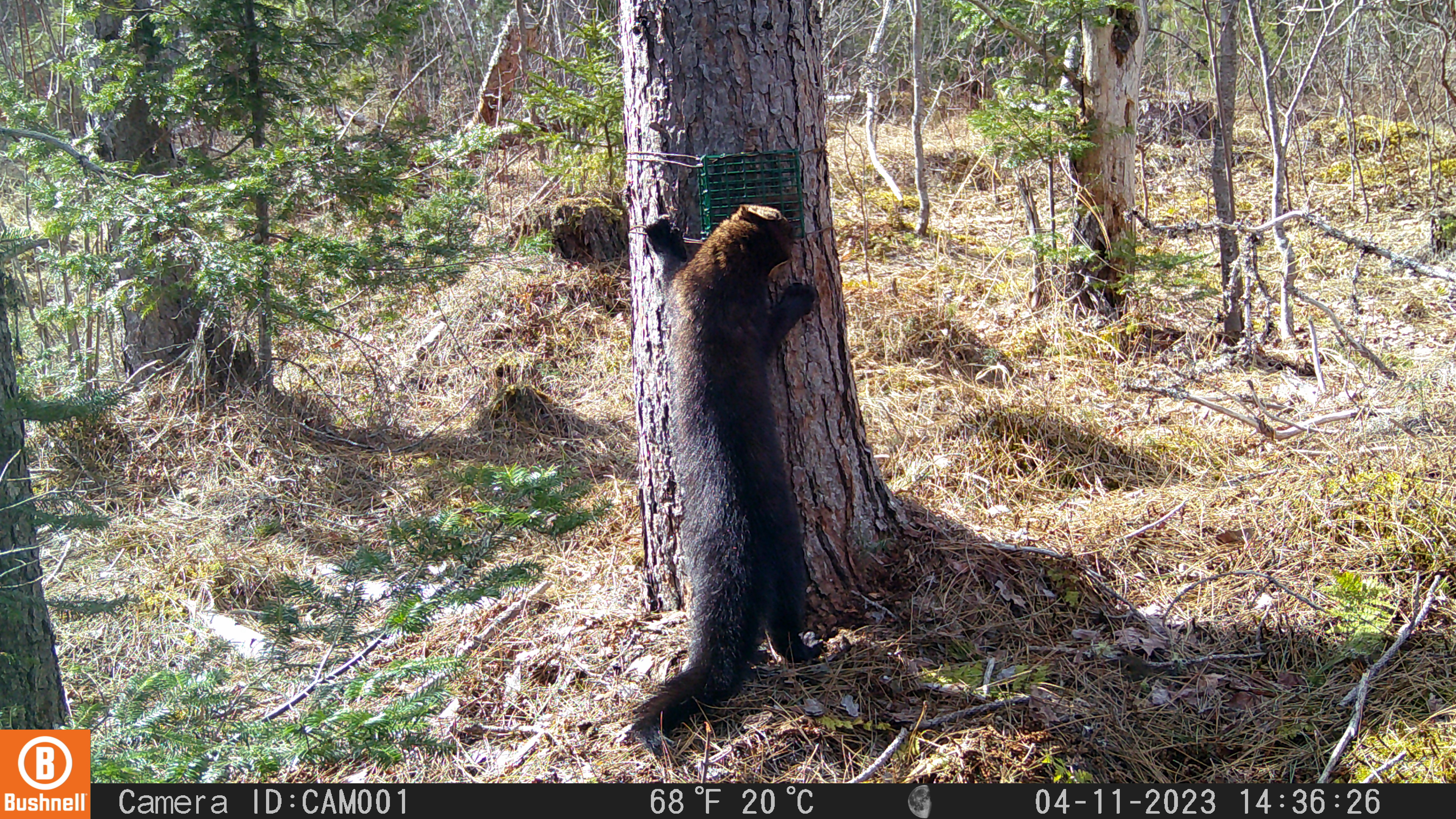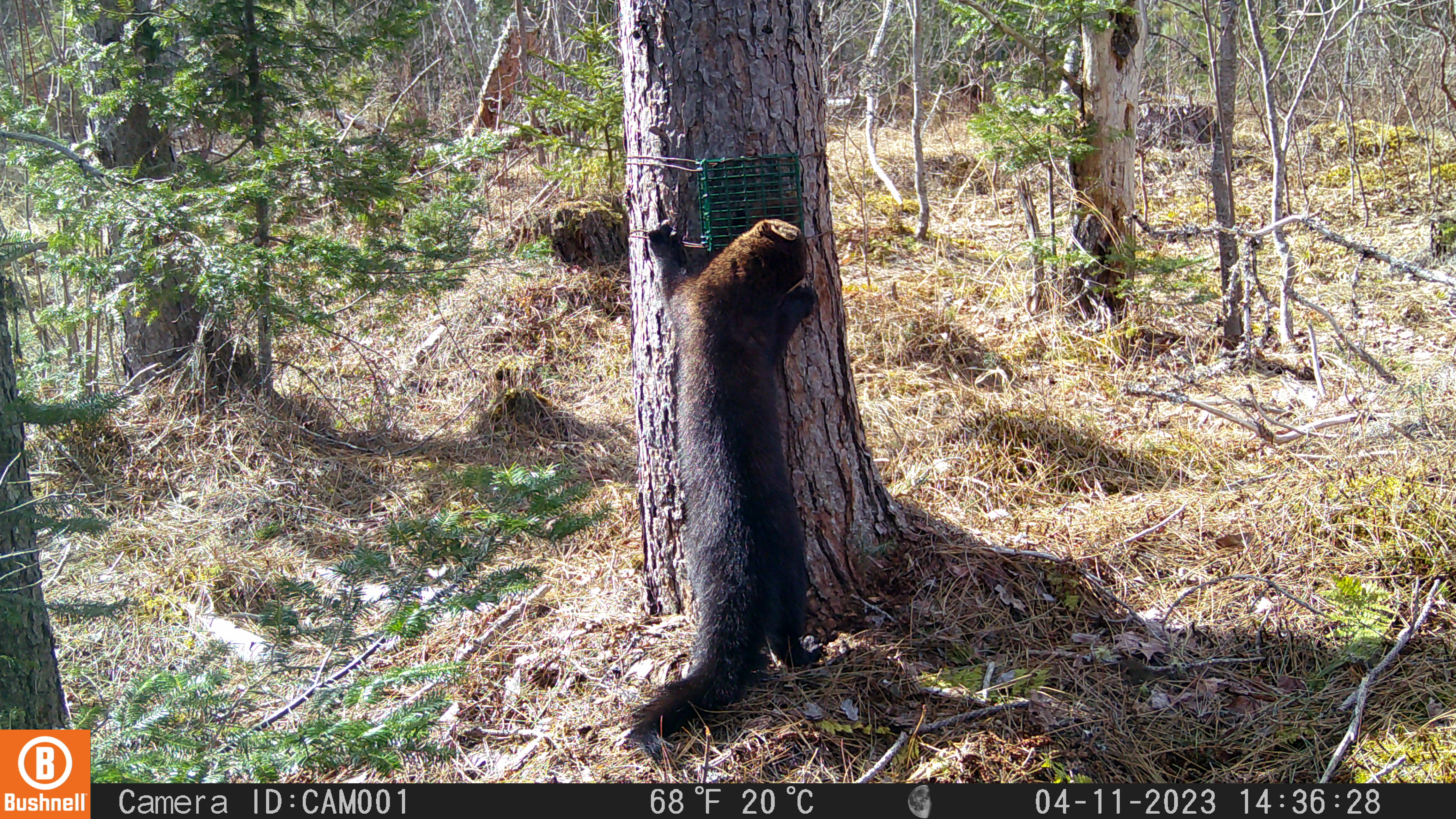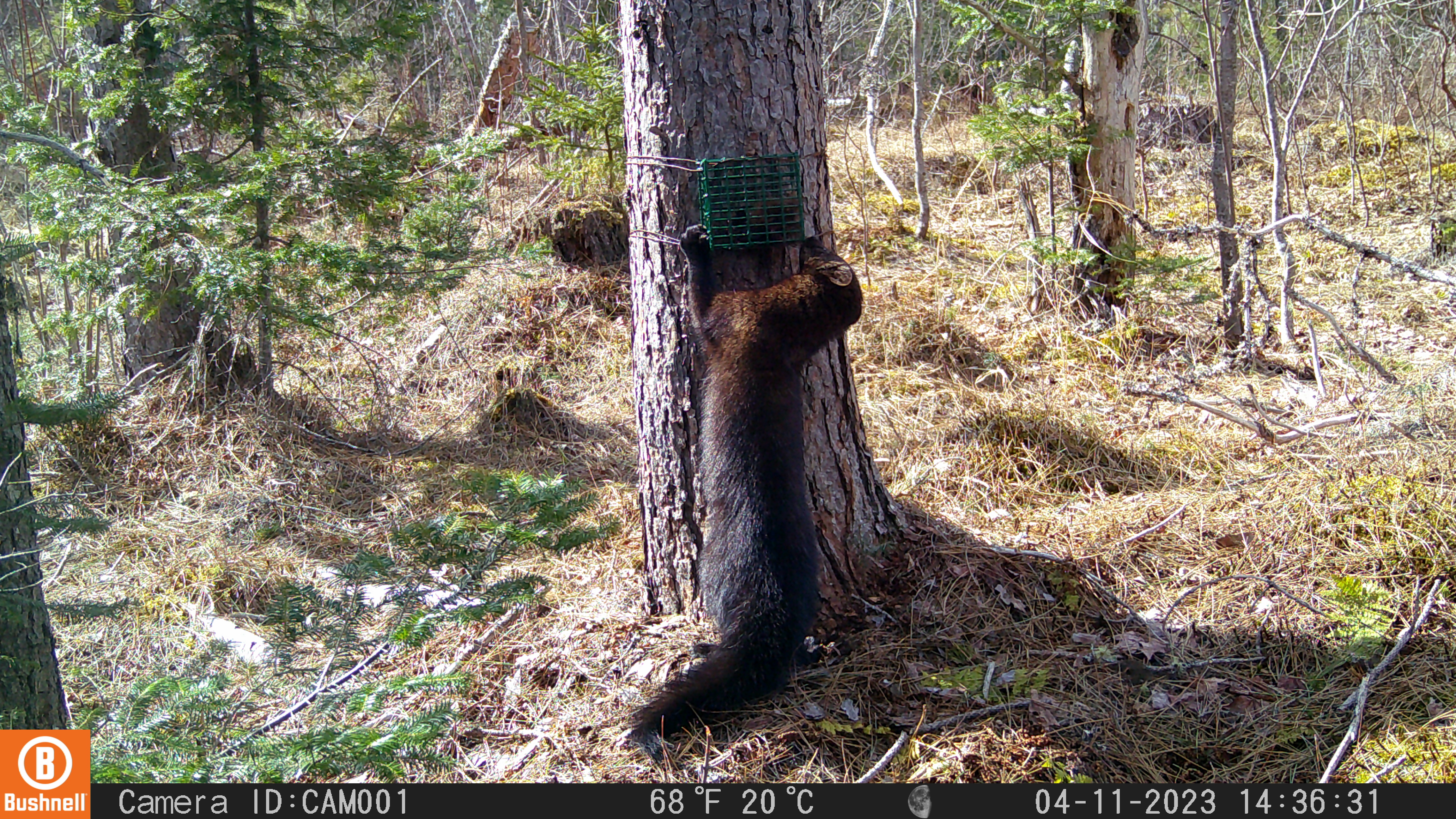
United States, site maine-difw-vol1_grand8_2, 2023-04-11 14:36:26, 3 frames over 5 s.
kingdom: Animalia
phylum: Chordata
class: Mammalia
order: Carnivora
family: Mustelidae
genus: Pekania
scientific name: Pekania pennanti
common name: fisher